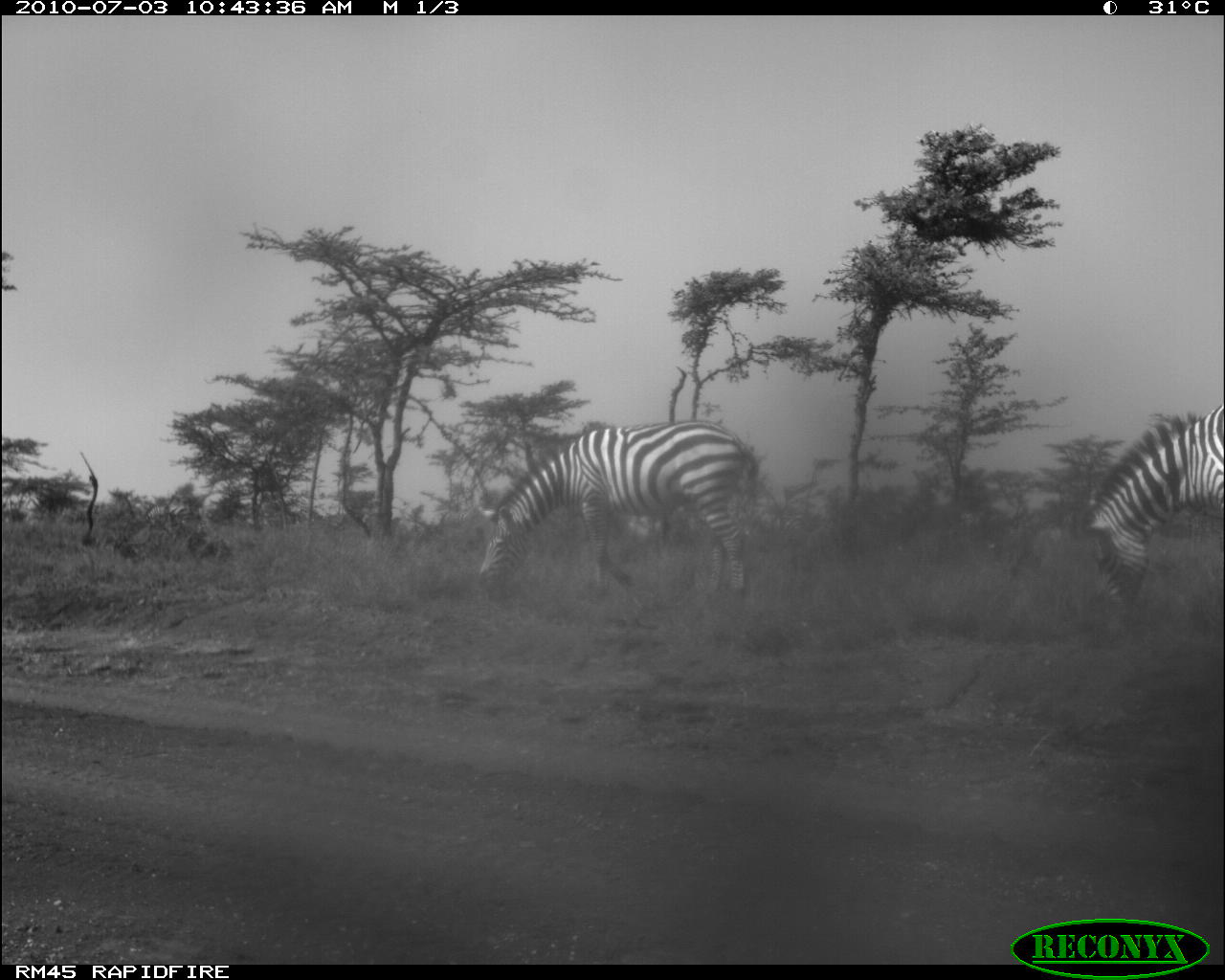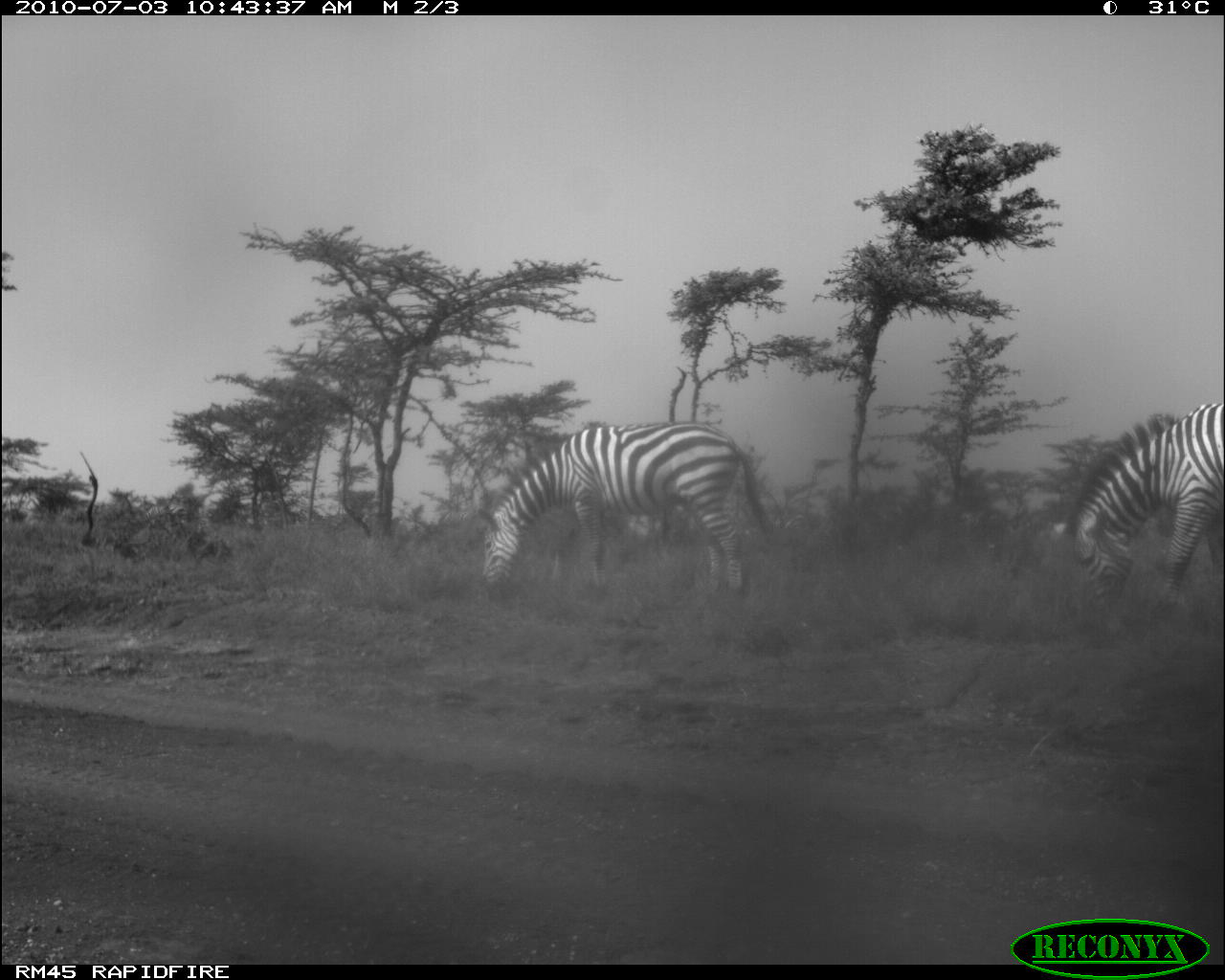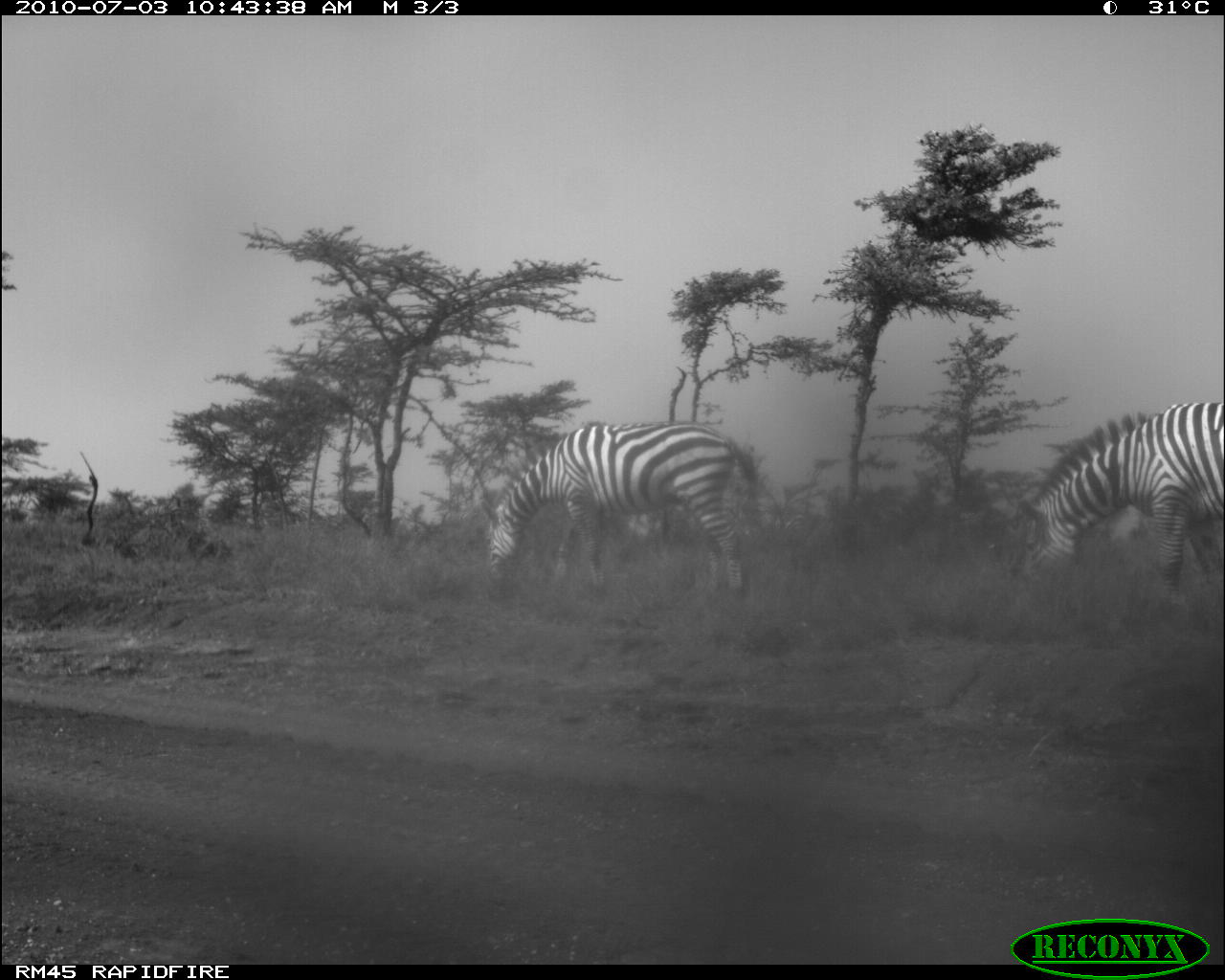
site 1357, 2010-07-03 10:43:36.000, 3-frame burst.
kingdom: Animalia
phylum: Chordata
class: Mammalia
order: Perissodactyla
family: Equidae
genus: Equus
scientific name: Equus quagga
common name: plains zebra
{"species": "Equus quagga (plains zebra)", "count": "2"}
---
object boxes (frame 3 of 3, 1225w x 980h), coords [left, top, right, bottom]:
equus quagga: [476, 415, 761, 599]; [1004, 398, 1221, 604]